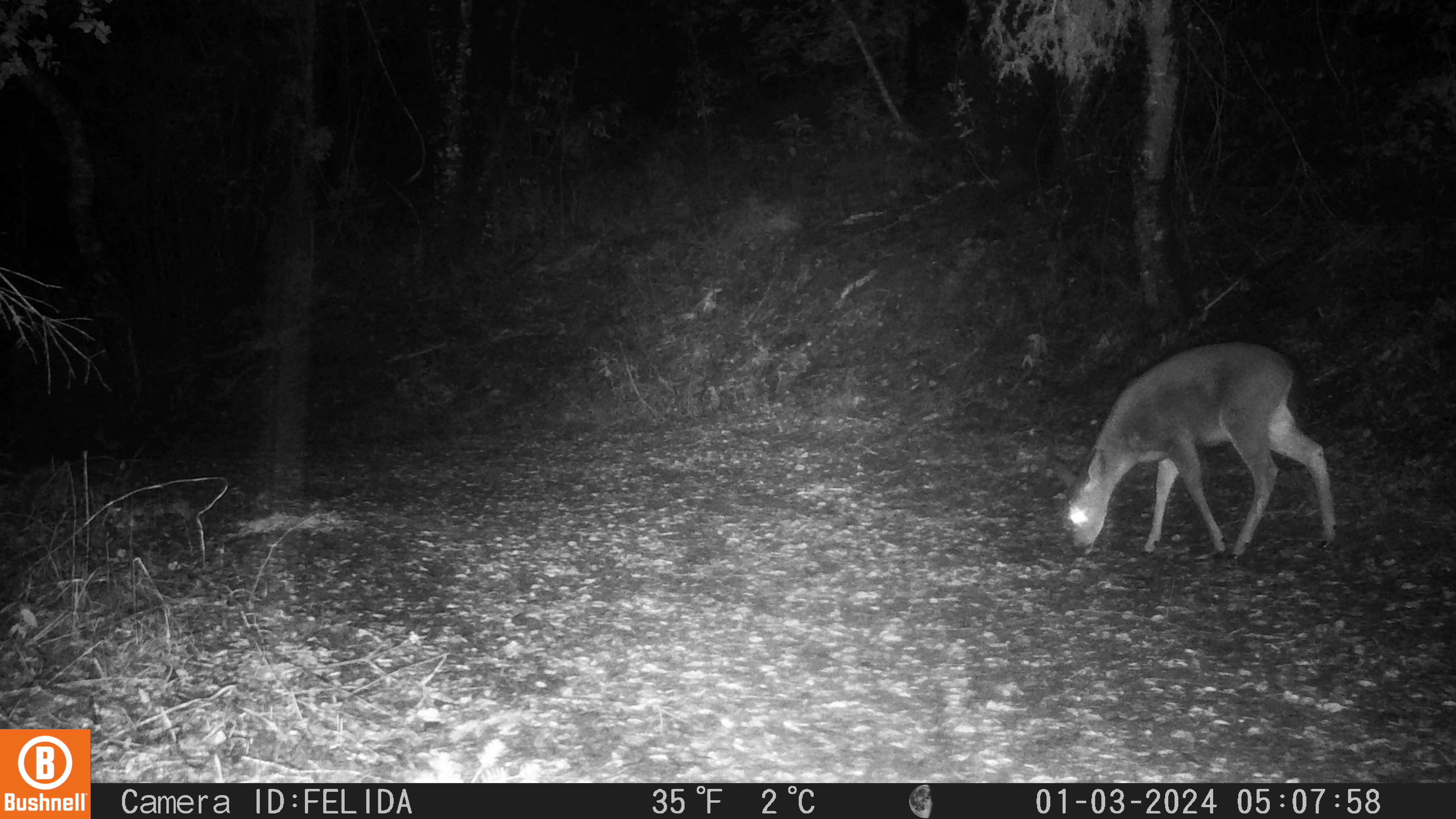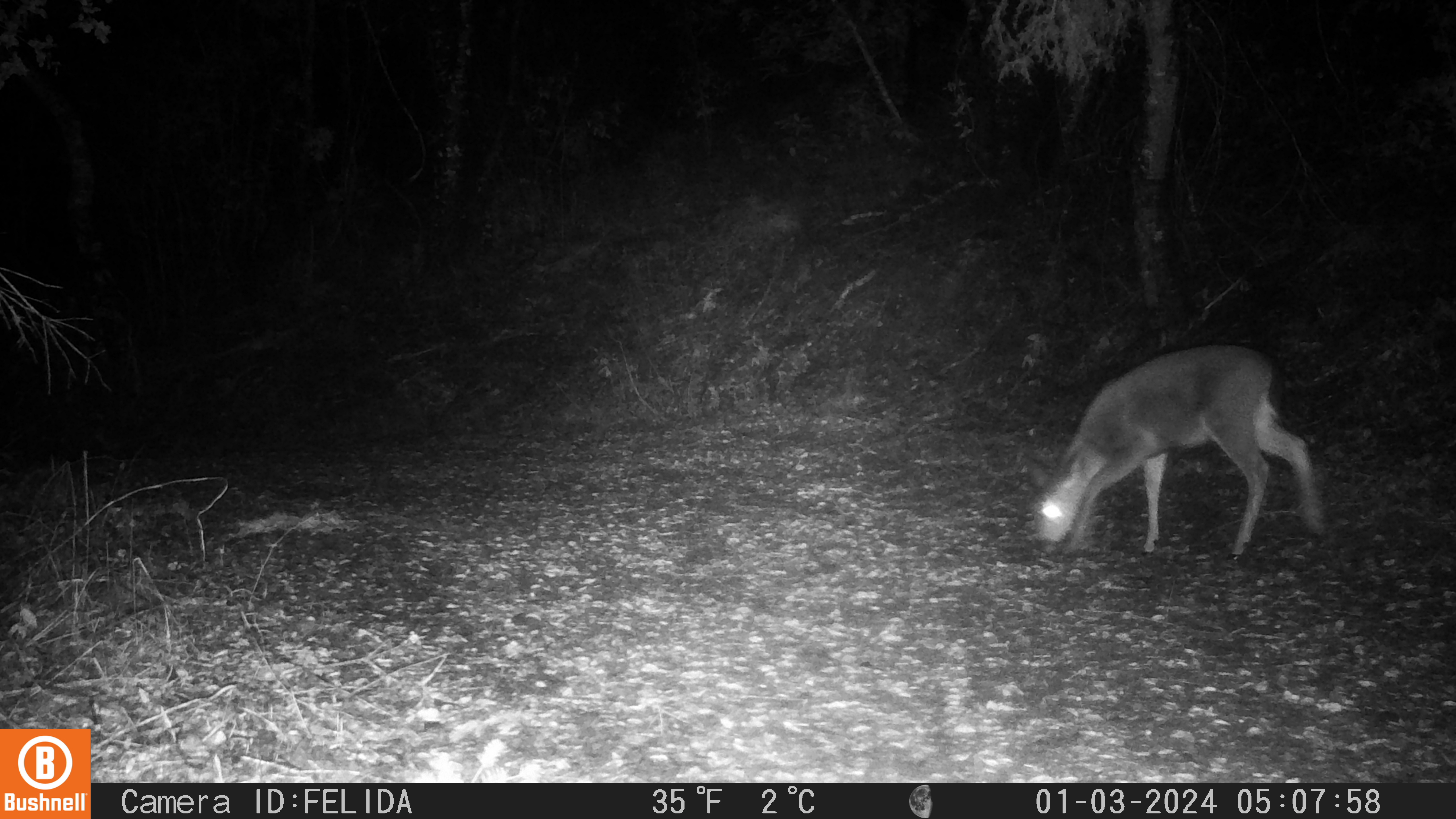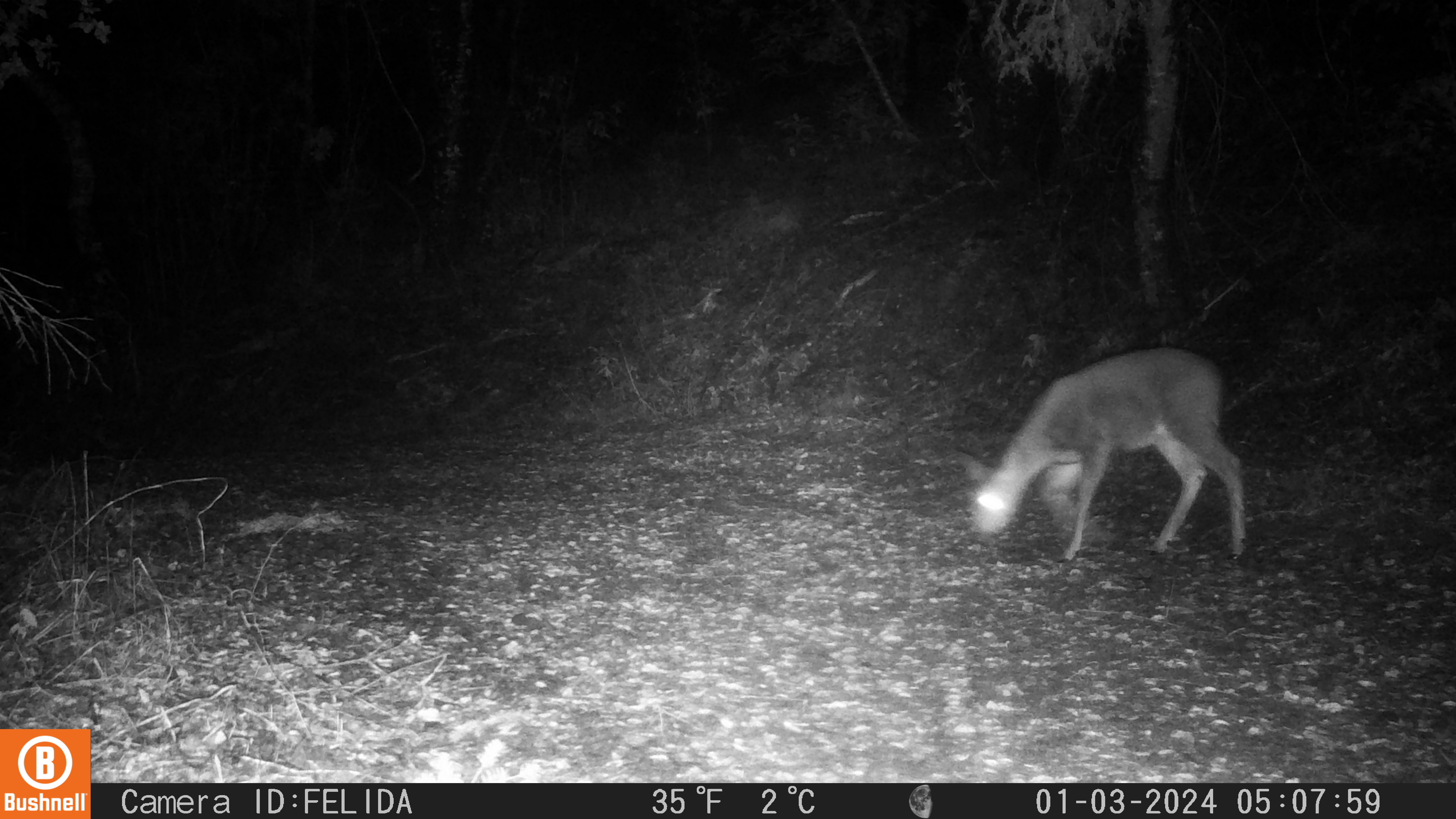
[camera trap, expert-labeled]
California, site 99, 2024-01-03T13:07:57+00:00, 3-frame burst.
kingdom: Animalia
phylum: Chordata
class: Mammalia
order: Artiodactyla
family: Cervidae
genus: Odocoileus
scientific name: Odocoileus hemionus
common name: mule deer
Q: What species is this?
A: Mule deer (Odocoileus hemionus).